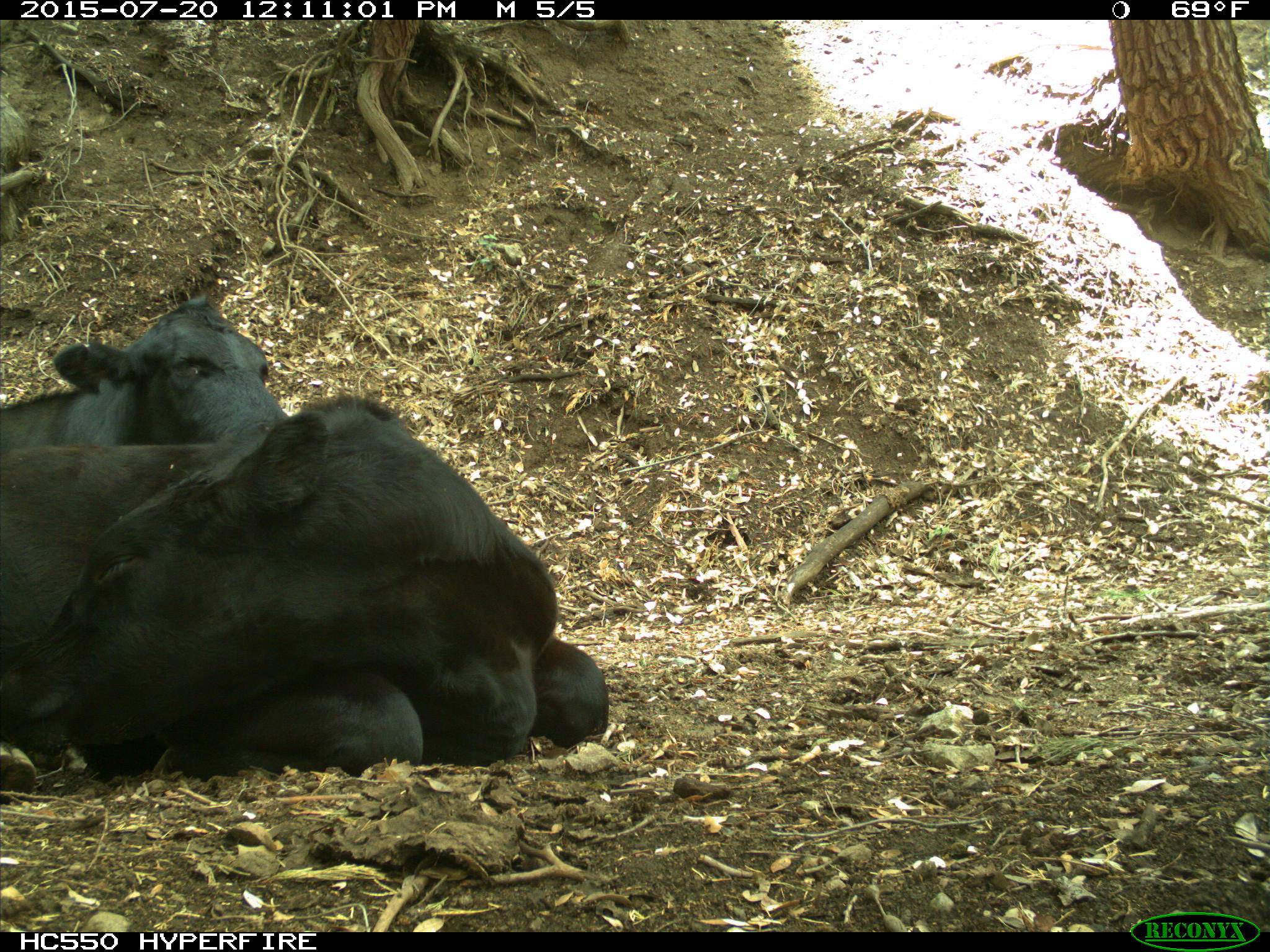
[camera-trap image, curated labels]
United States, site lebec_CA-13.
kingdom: Animalia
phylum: Chordata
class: Mammalia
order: Artiodactyla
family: Bovidae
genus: Bos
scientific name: Bos taurus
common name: domestic cow